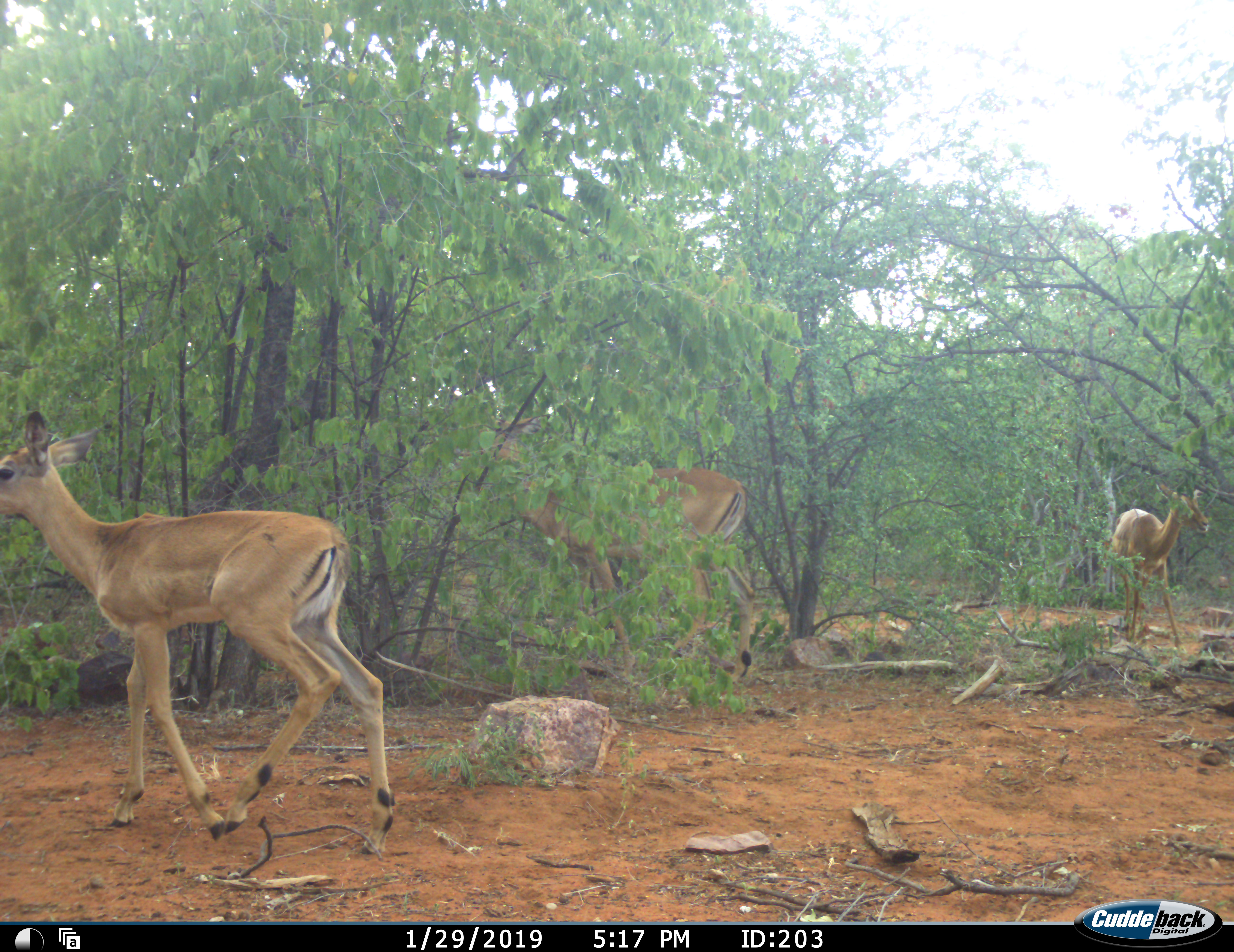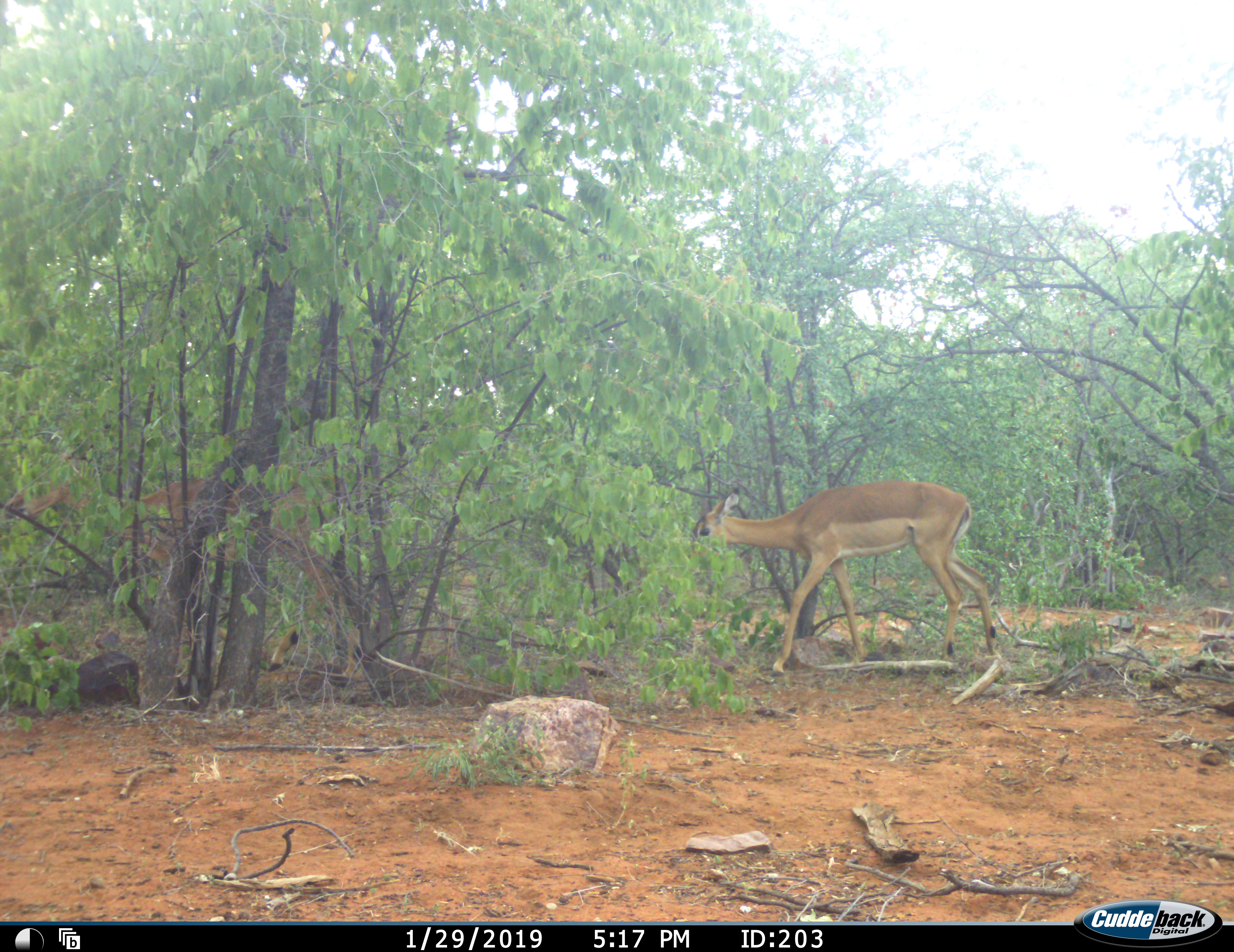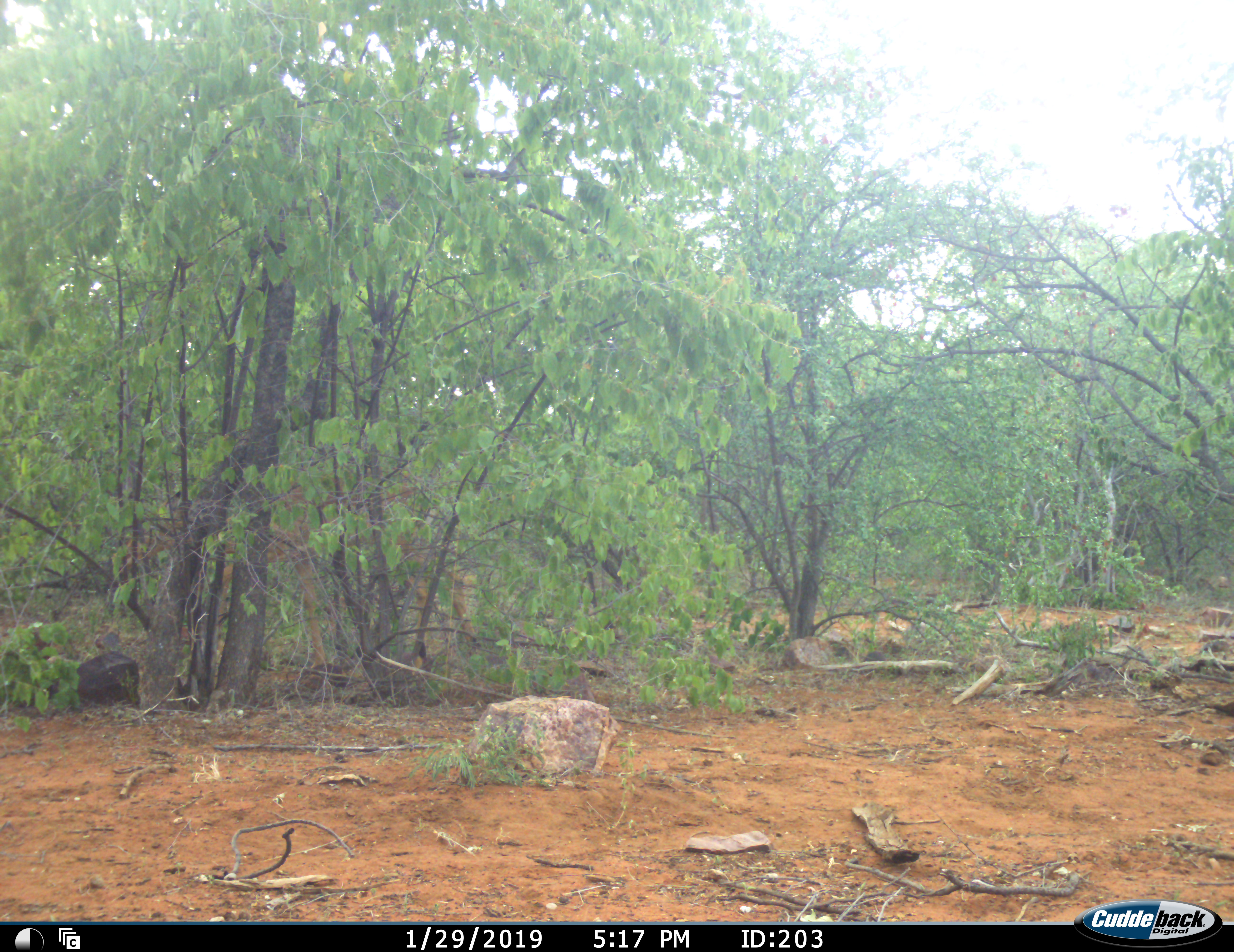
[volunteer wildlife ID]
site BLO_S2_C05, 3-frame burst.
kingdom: Animalia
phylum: Chordata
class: Mammalia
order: Artiodactyla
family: Bovidae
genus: Aepyceros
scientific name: Aepyceros melampus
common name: impala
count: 3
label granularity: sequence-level